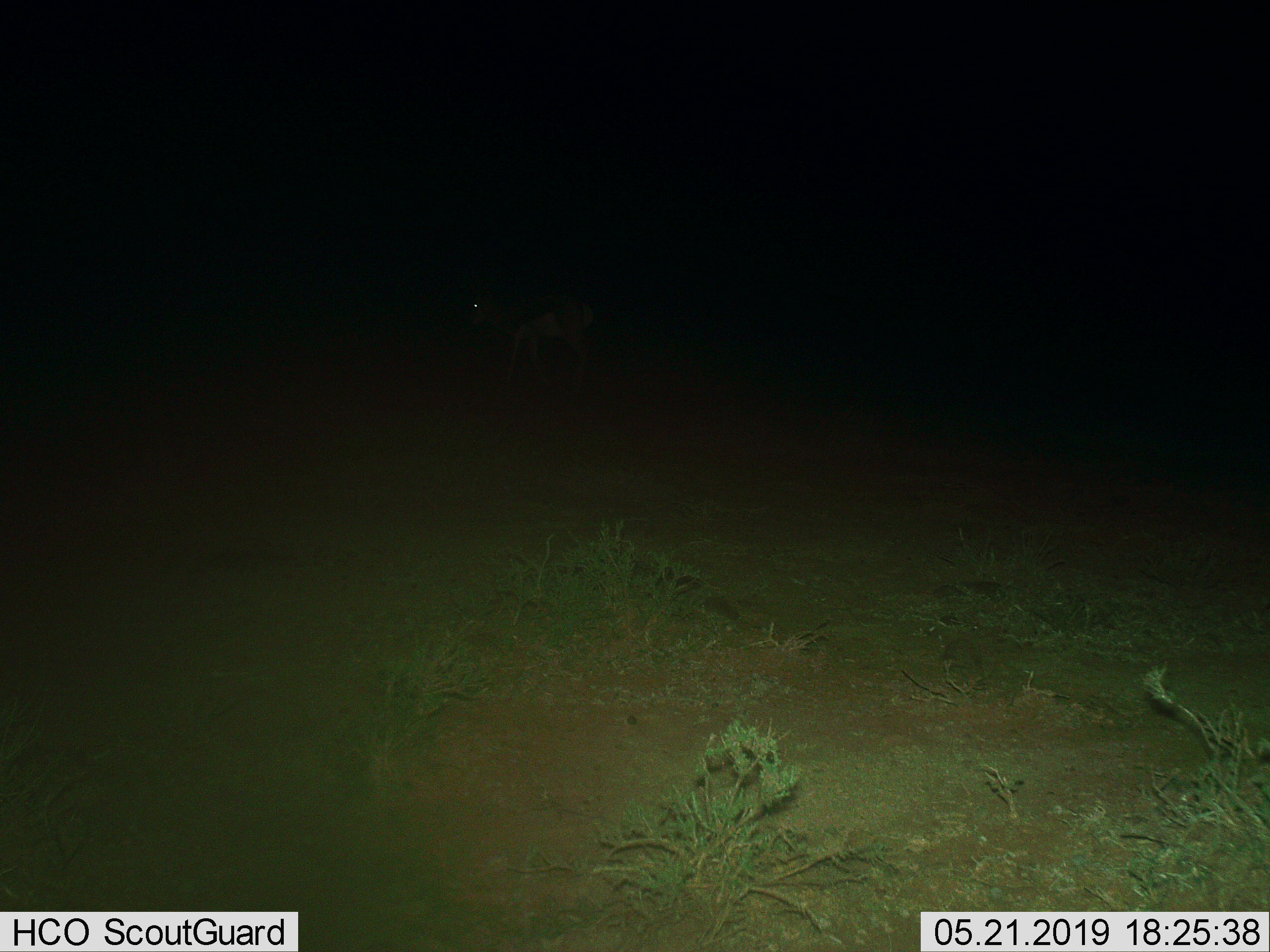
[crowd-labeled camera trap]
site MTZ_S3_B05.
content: unidentified animal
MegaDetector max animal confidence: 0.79